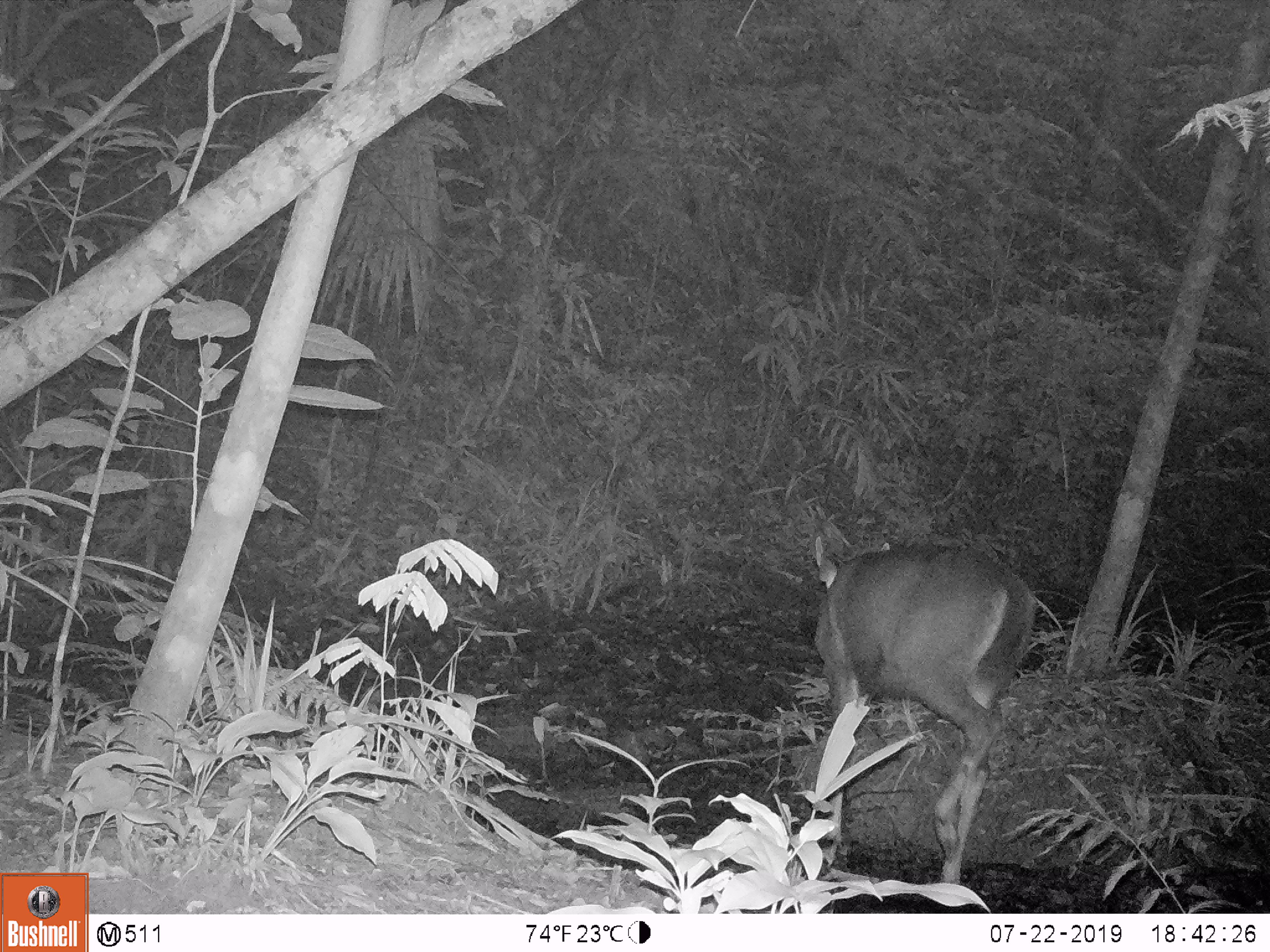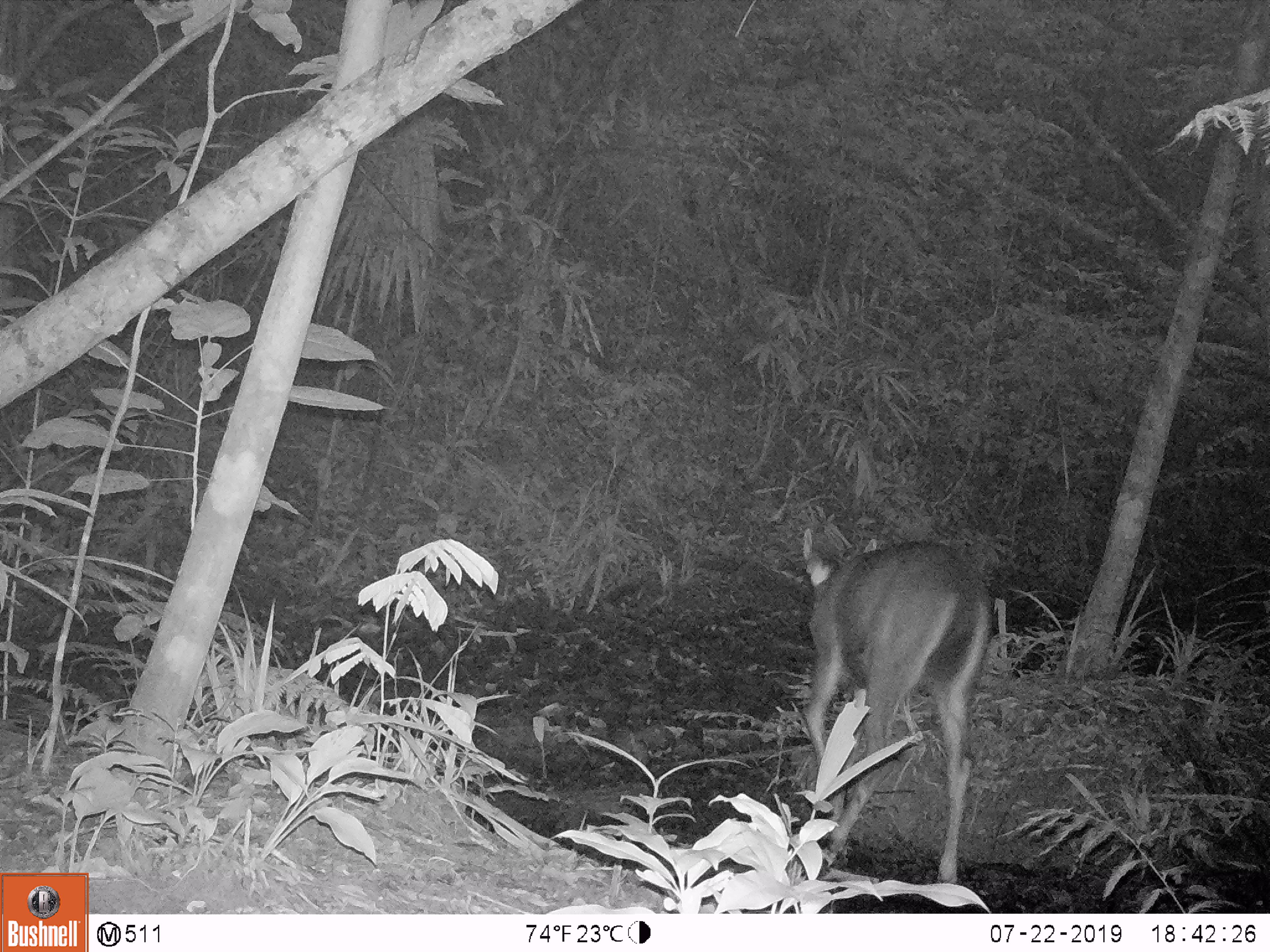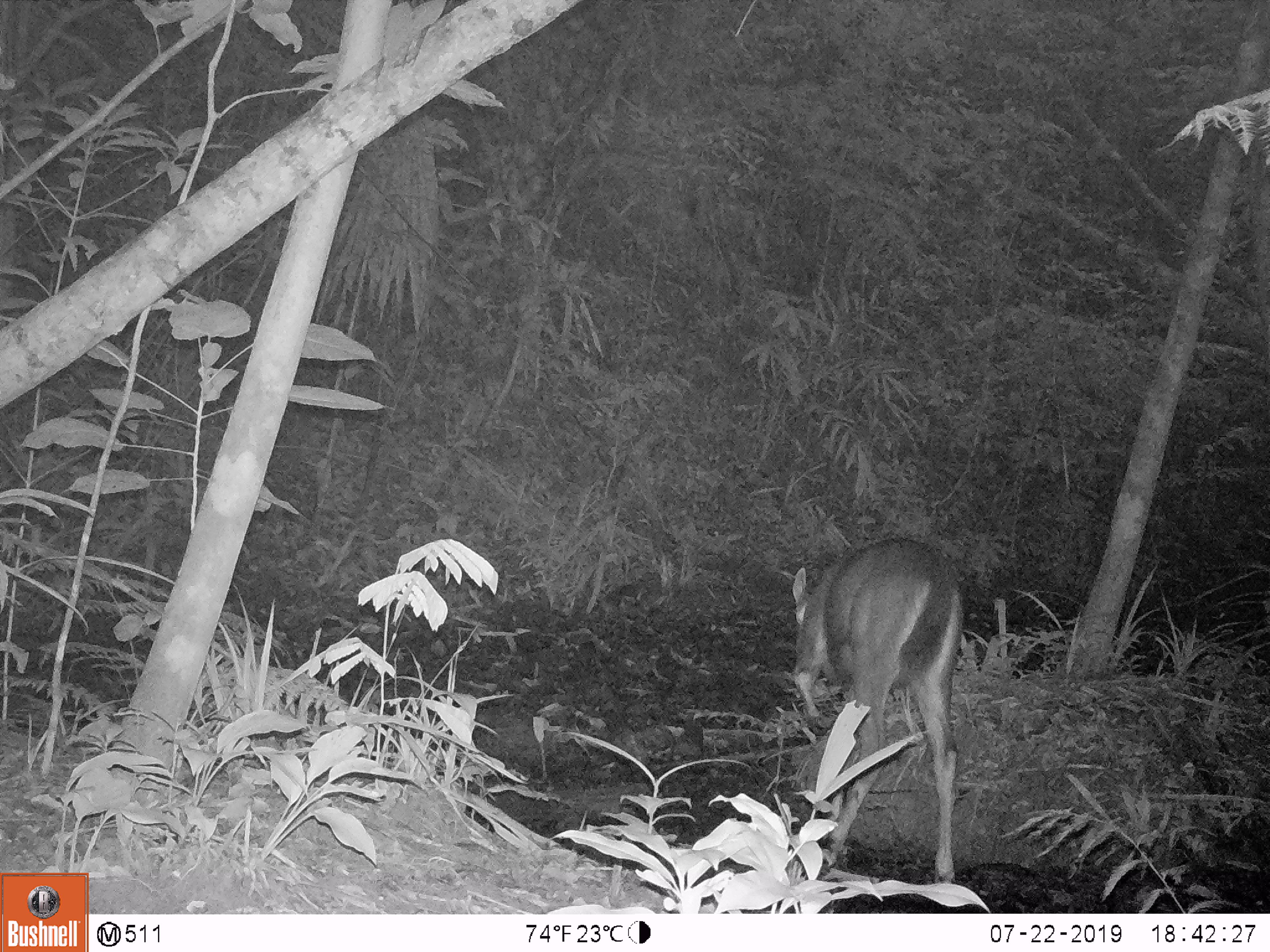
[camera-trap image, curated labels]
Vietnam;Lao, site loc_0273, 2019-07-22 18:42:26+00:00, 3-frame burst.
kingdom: Animalia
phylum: Chordata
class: Mammalia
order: Artiodactyla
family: Cervidae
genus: Rusa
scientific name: Rusa unicolor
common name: sambar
Sambar (Rusa unicolor). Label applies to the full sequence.